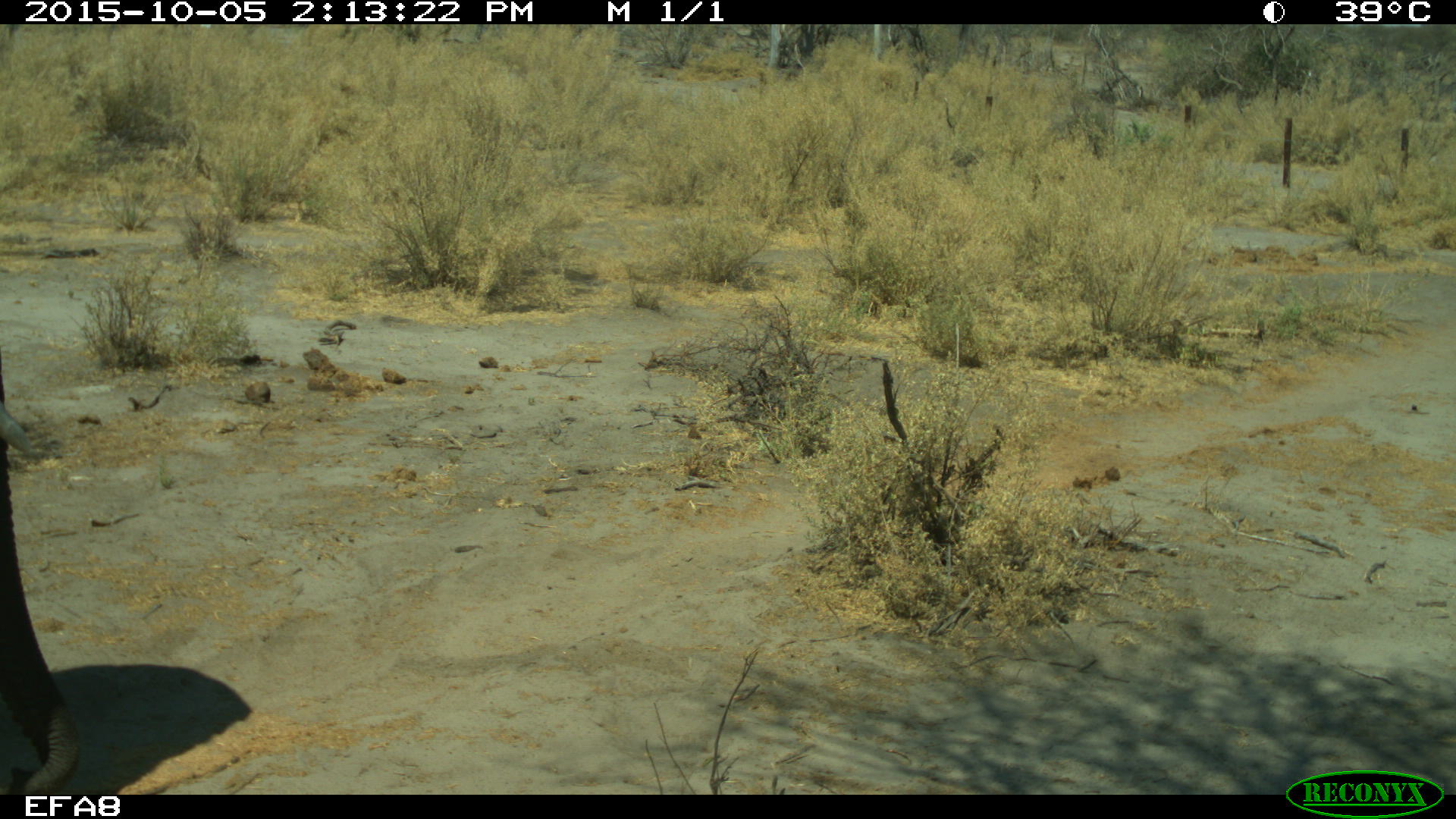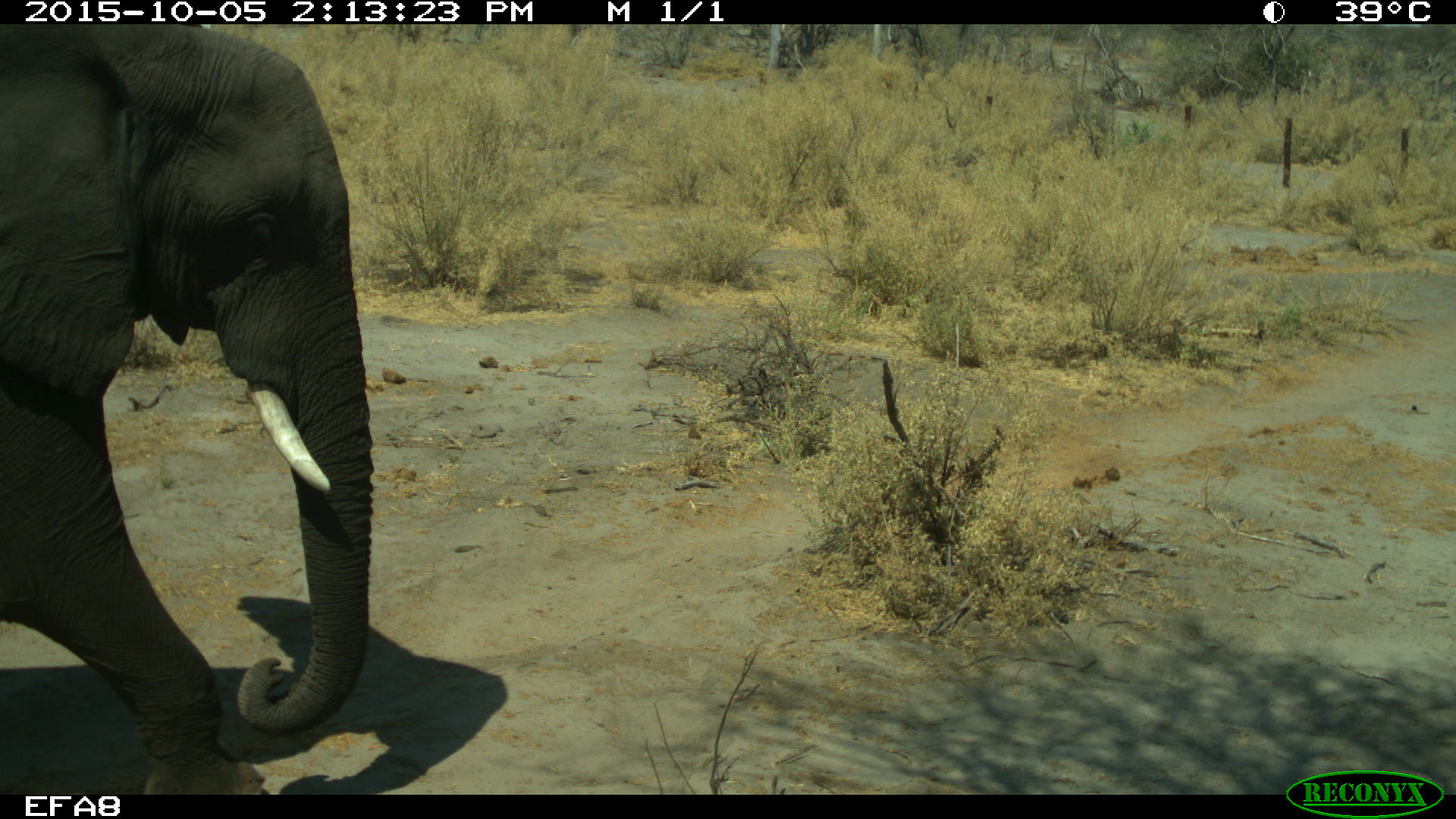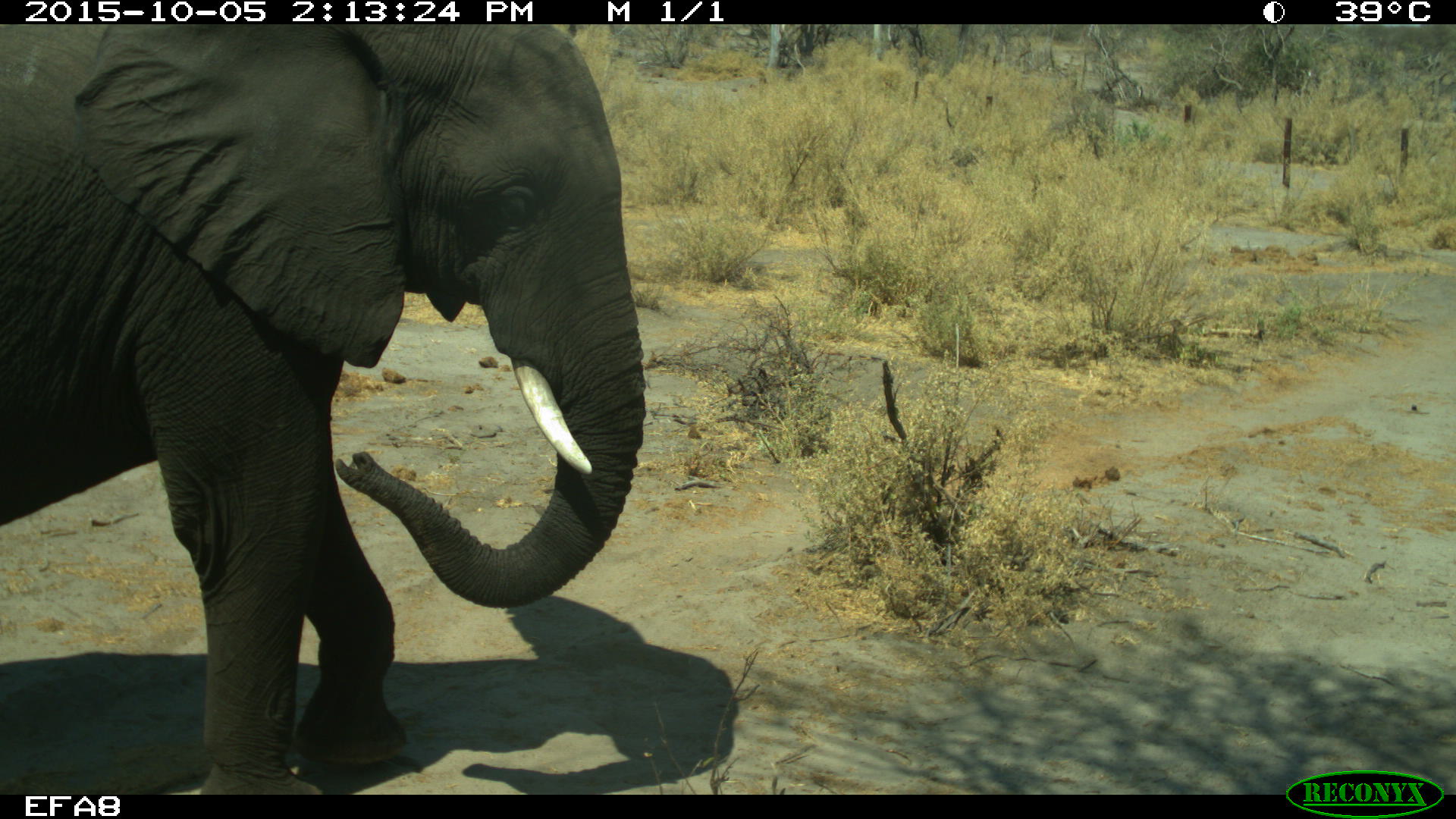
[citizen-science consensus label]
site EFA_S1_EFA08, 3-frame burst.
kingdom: Animalia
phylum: Chordata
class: Mammalia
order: Proboscidea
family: Elephantidae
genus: Loxodonta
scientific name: Loxodonta africana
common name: african bush elephant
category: elephant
Elephant (african bush elephant) (Loxodonta africana), count 1. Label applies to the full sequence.